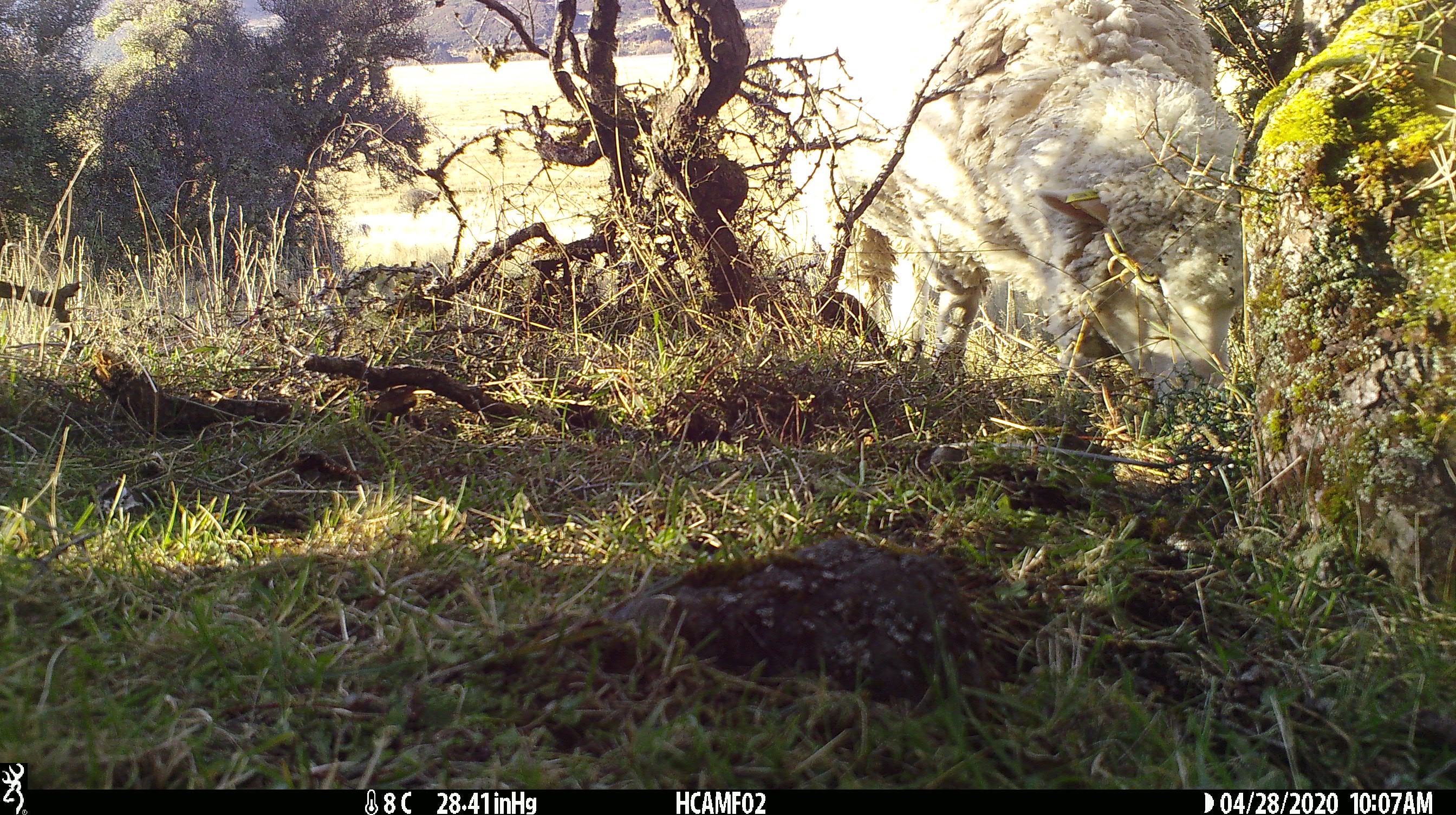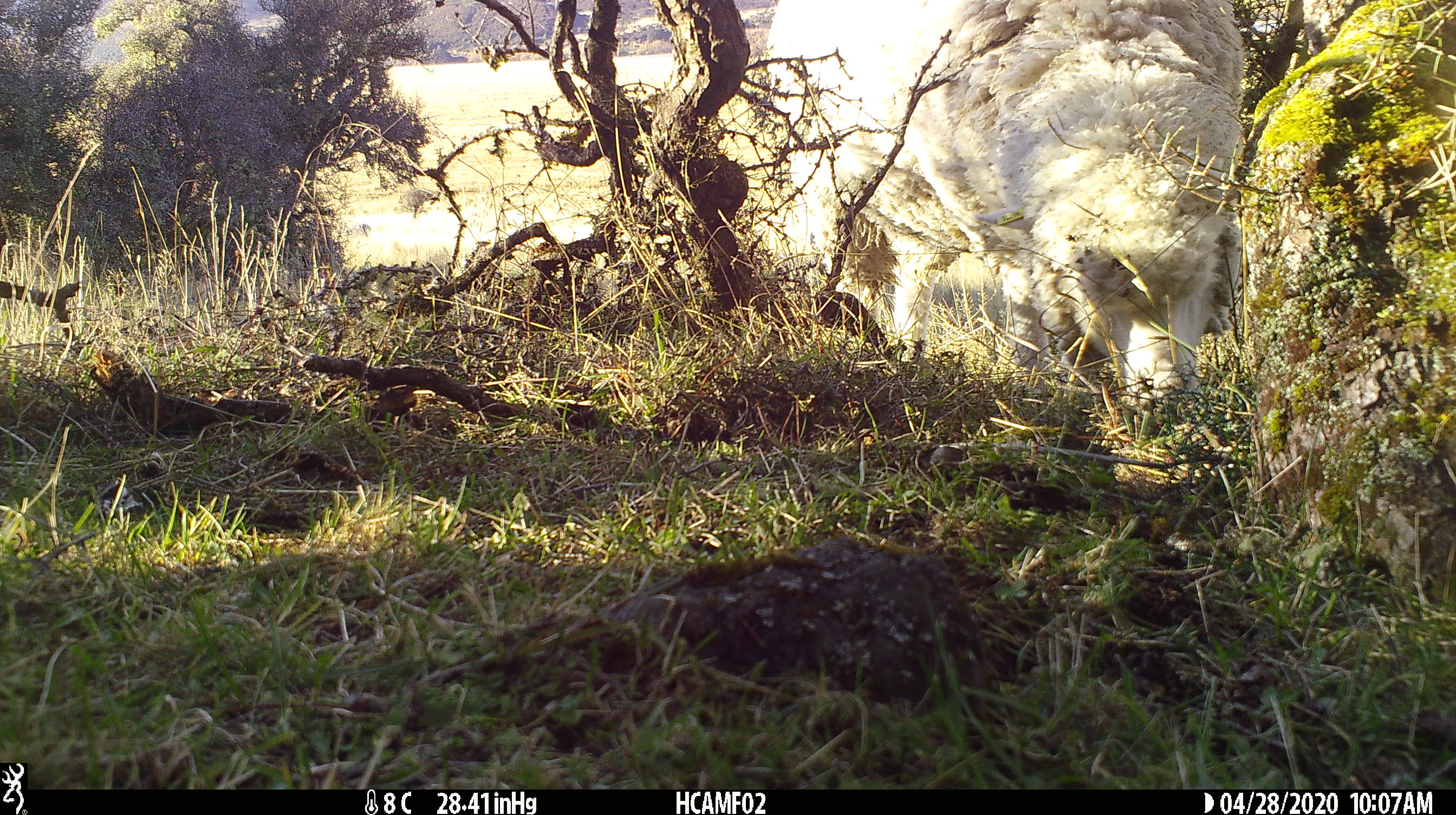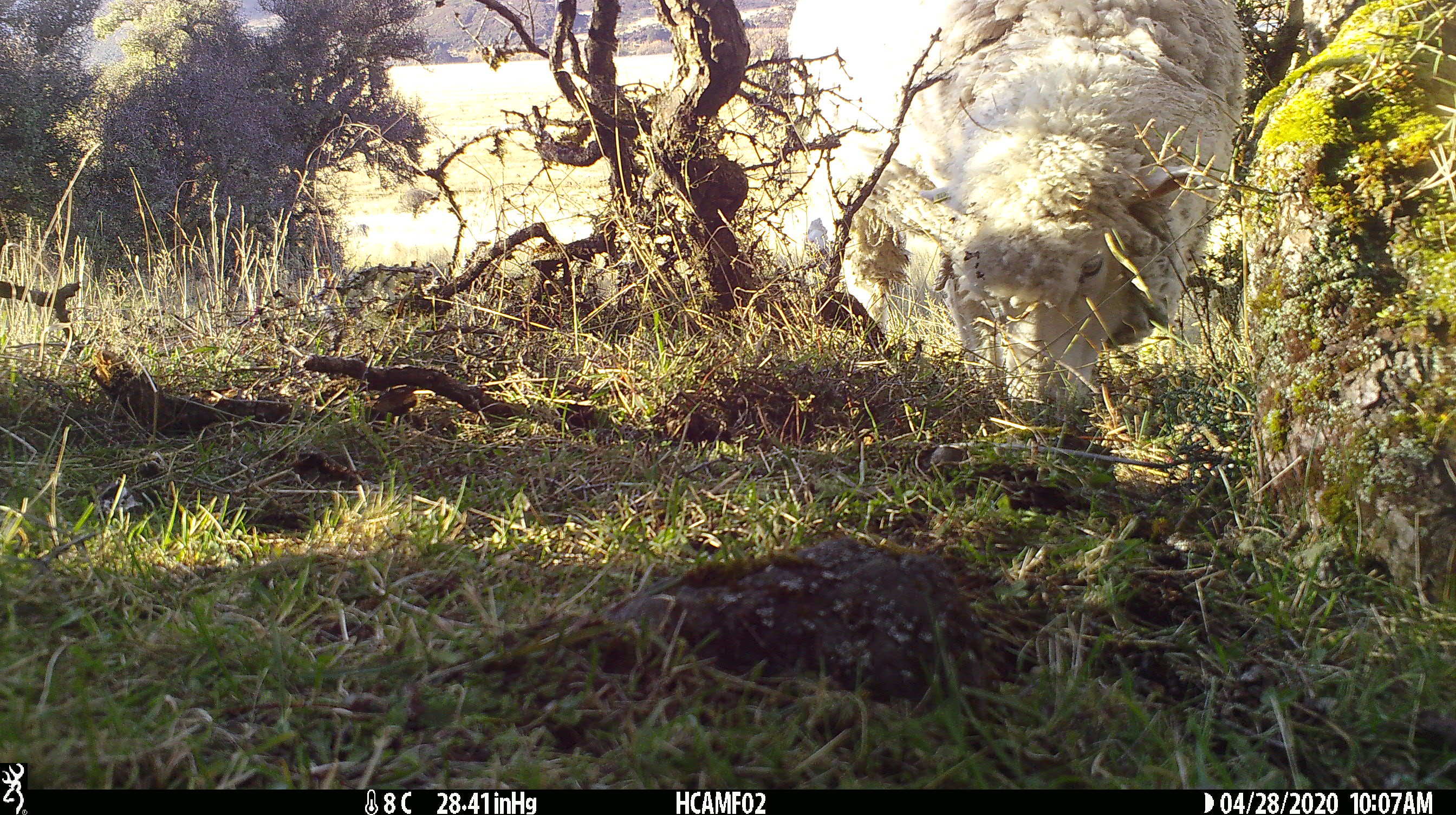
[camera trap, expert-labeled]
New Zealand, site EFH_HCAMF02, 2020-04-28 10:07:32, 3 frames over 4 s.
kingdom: Animalia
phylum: Chordata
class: Mammalia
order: Artiodactyla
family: Bovidae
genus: Ovis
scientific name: Ovis aries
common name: domestic sheep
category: sheep